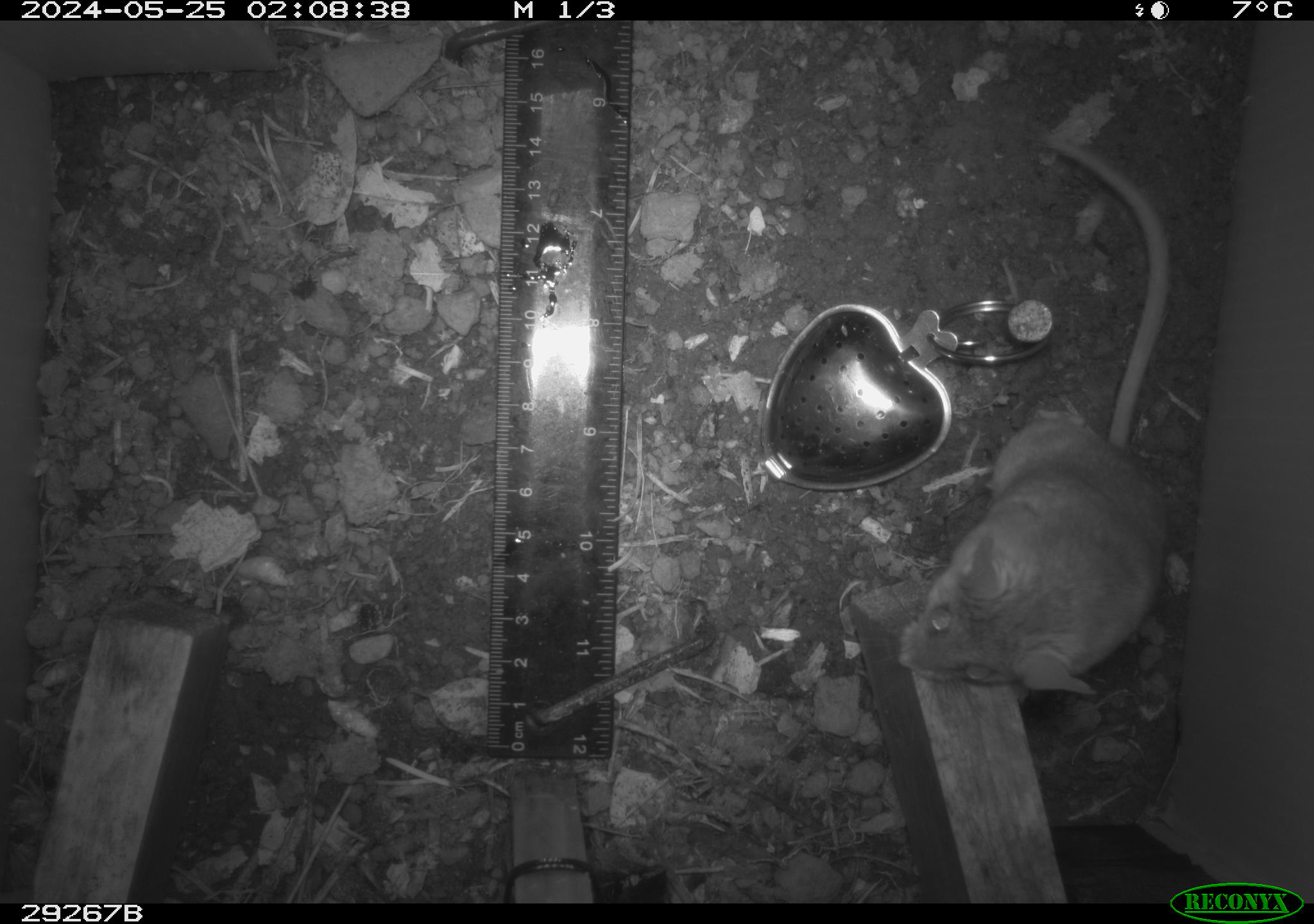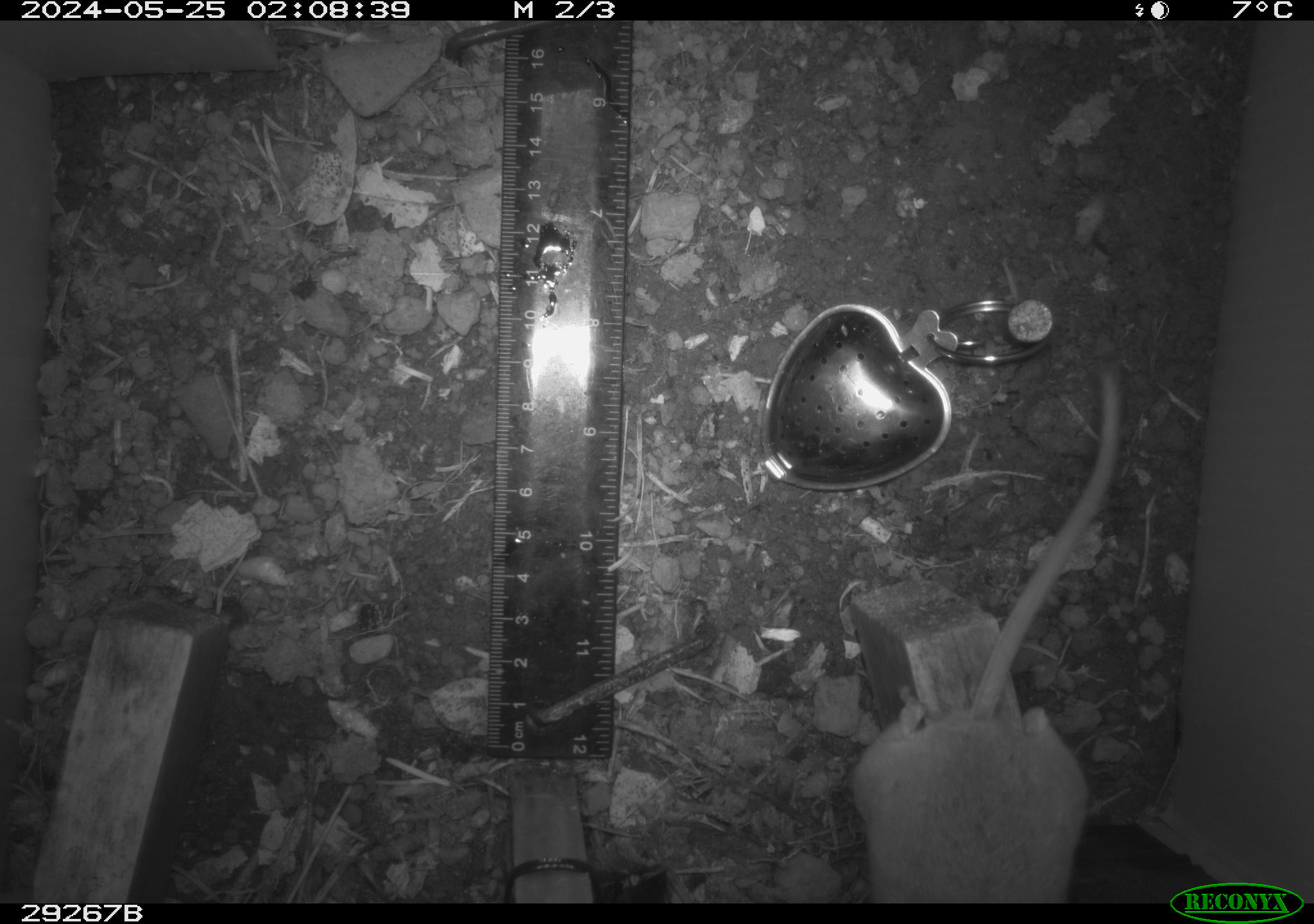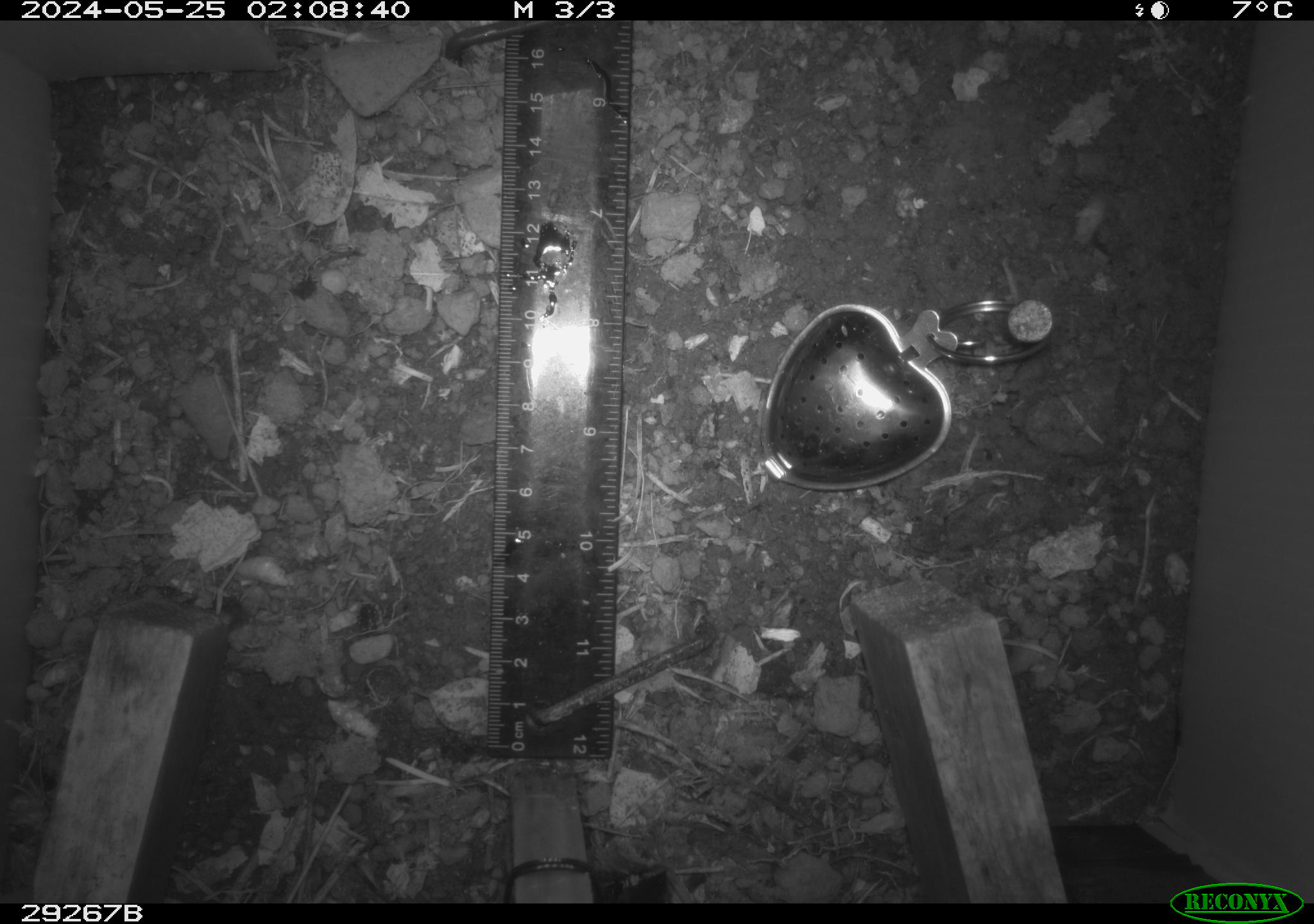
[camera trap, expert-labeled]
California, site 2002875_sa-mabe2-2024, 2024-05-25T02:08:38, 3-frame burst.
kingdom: Animalia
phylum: Chordata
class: Mammalia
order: Rodentia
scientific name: Rodentia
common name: mouse species